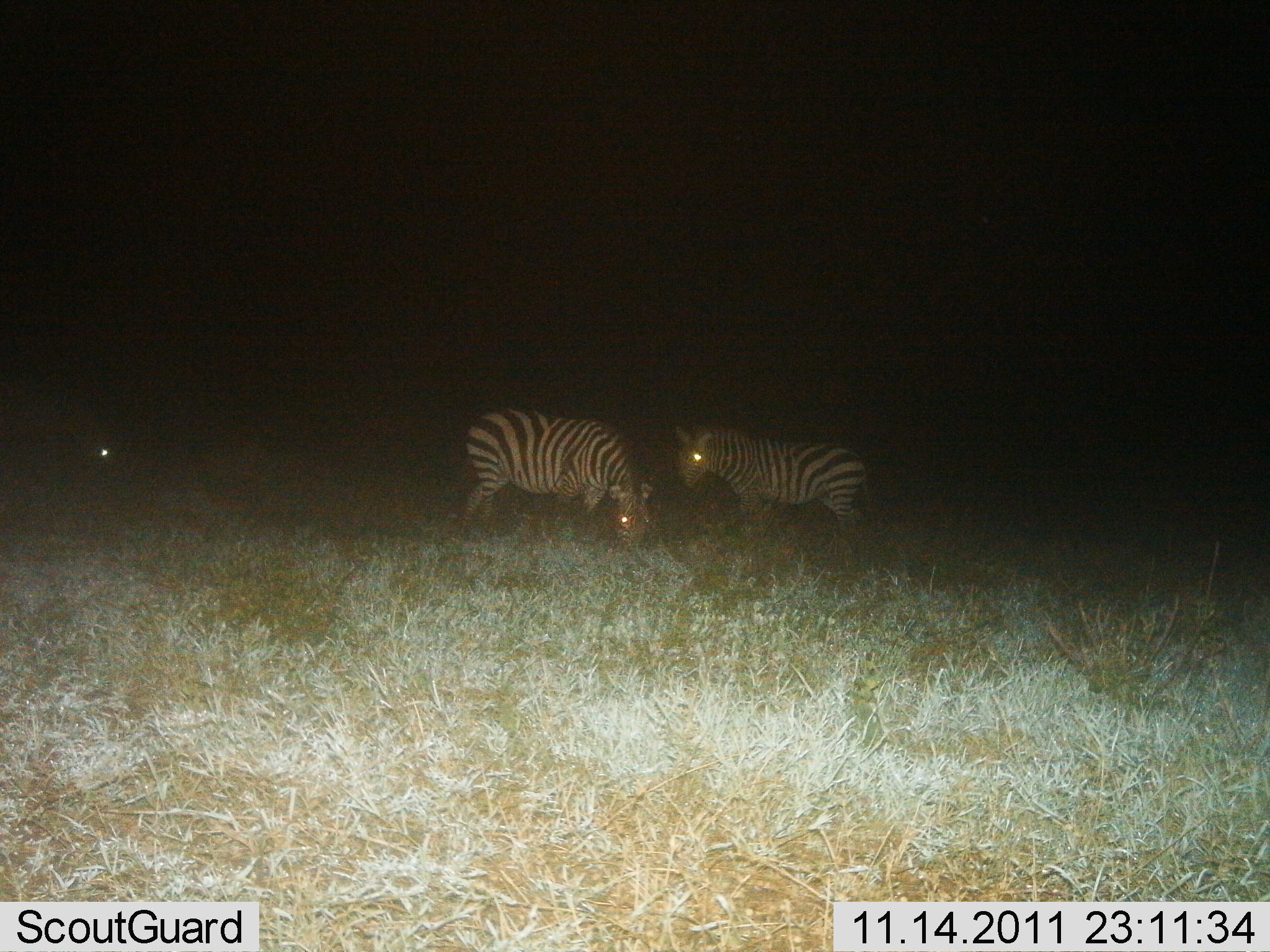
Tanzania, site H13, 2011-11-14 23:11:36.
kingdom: Animalia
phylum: Chordata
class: Mammalia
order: Perissodactyla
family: Equidae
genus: Equus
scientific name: Equus quagga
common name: plains zebra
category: zebra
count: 2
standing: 85%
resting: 0%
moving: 0%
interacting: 0%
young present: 0%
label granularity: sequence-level